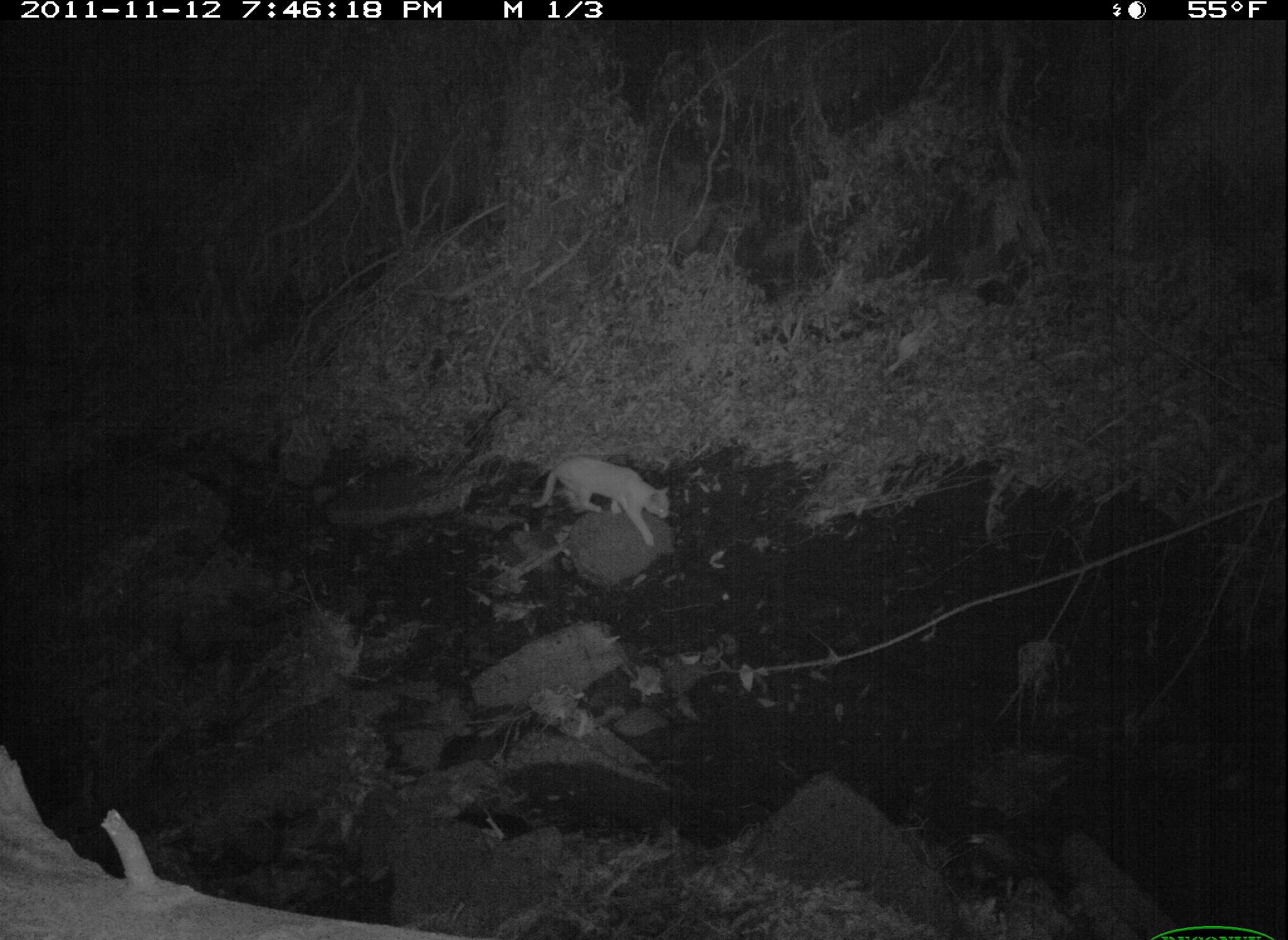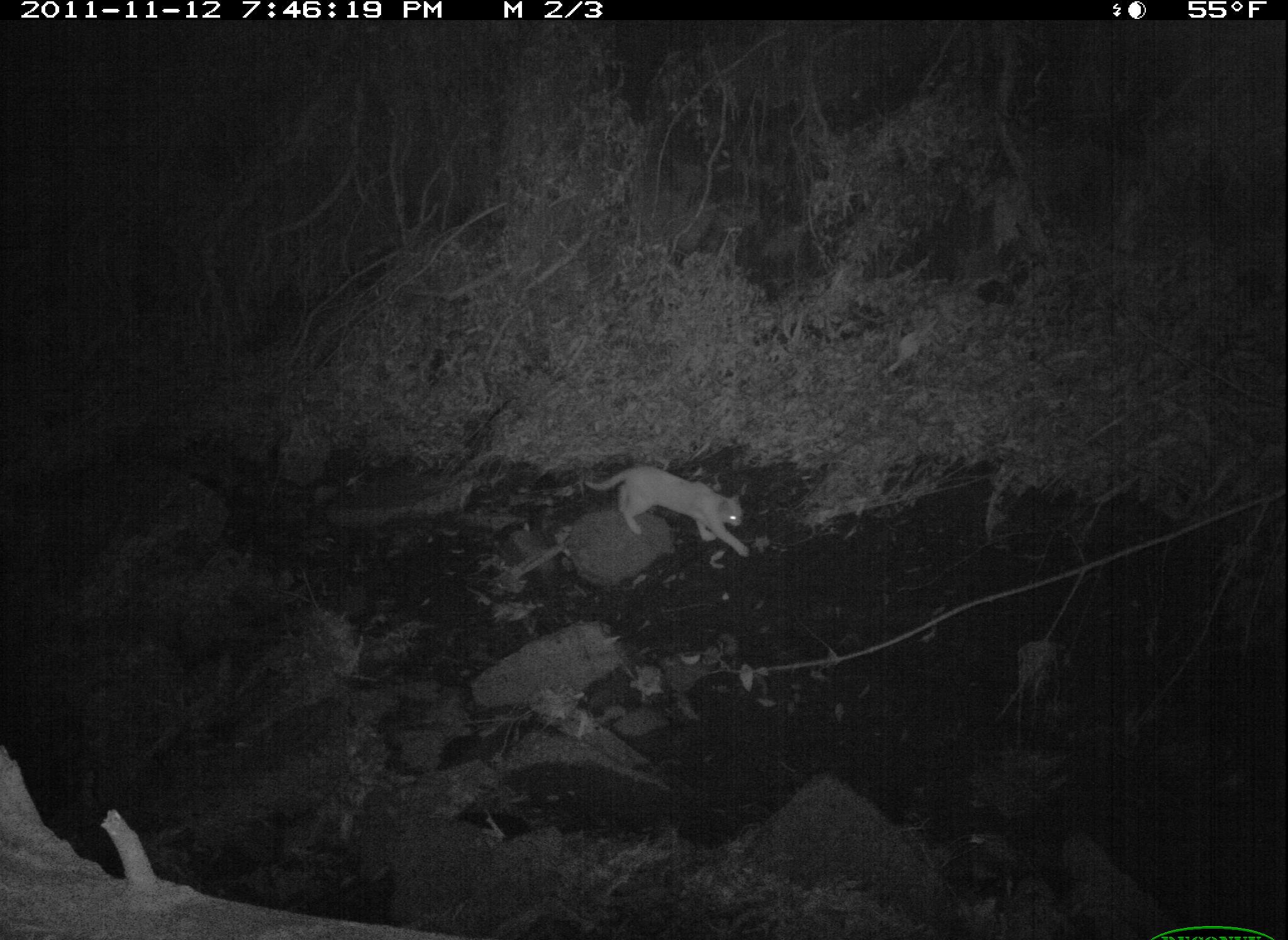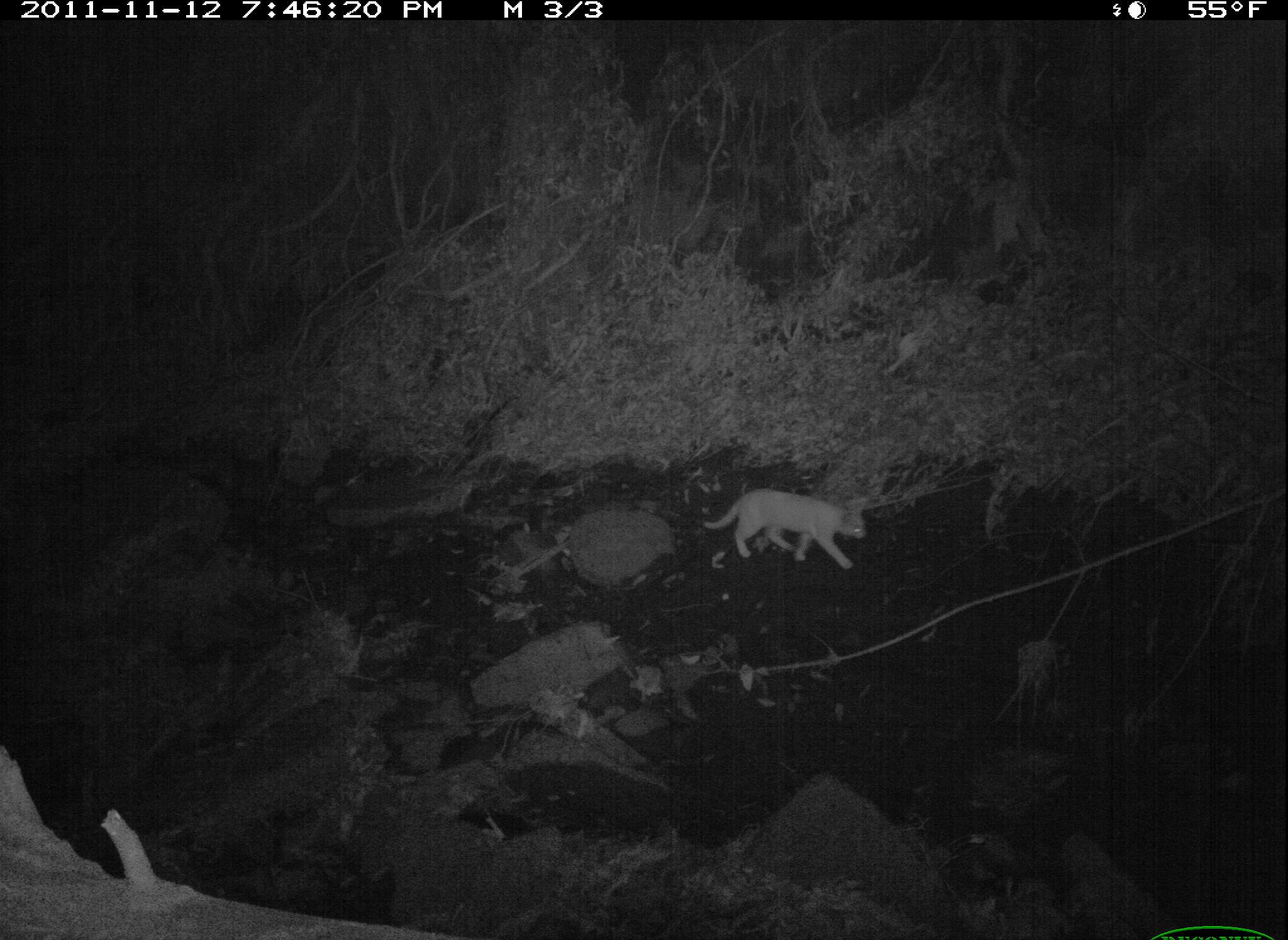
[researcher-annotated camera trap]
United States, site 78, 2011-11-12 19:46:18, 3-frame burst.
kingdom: Animalia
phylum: Chordata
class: Mammalia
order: Carnivora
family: Felidae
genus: Felis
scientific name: Felis catus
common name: cat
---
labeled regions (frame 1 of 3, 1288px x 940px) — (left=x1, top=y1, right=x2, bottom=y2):
cat: (left=522, top=438, right=696, bottom=561)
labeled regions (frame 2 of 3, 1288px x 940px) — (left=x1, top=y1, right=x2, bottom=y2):
cat: (left=560, top=446, right=857, bottom=602)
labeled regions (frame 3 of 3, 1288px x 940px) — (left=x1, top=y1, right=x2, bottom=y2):
cat: (left=692, top=472, right=871, bottom=588)